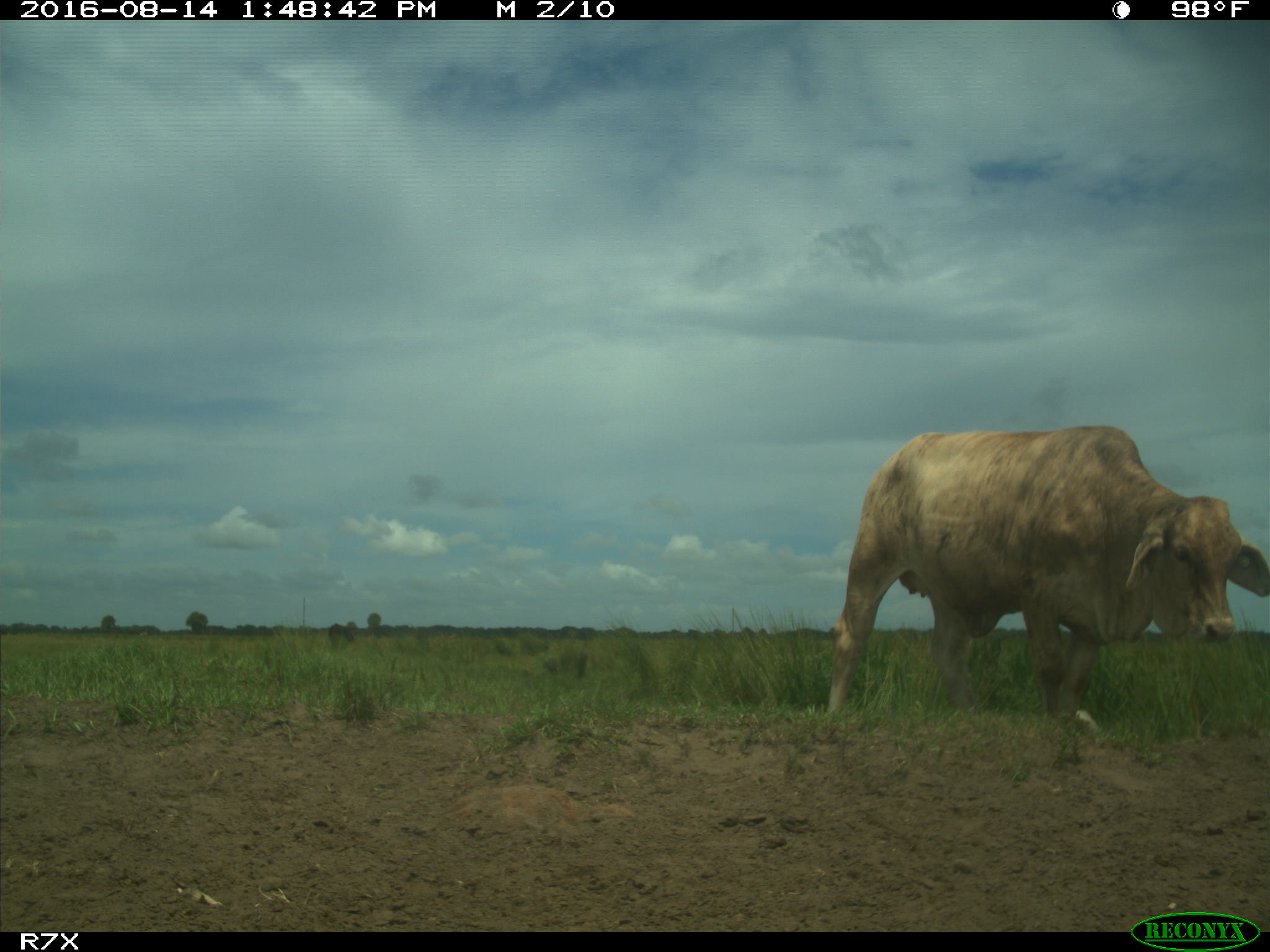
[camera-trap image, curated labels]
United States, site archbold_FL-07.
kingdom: Animalia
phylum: Chordata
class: Mammalia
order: Artiodactyla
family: Bovidae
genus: Bos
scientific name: Bos taurus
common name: domestic cow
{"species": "Bos taurus (domestic cow)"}